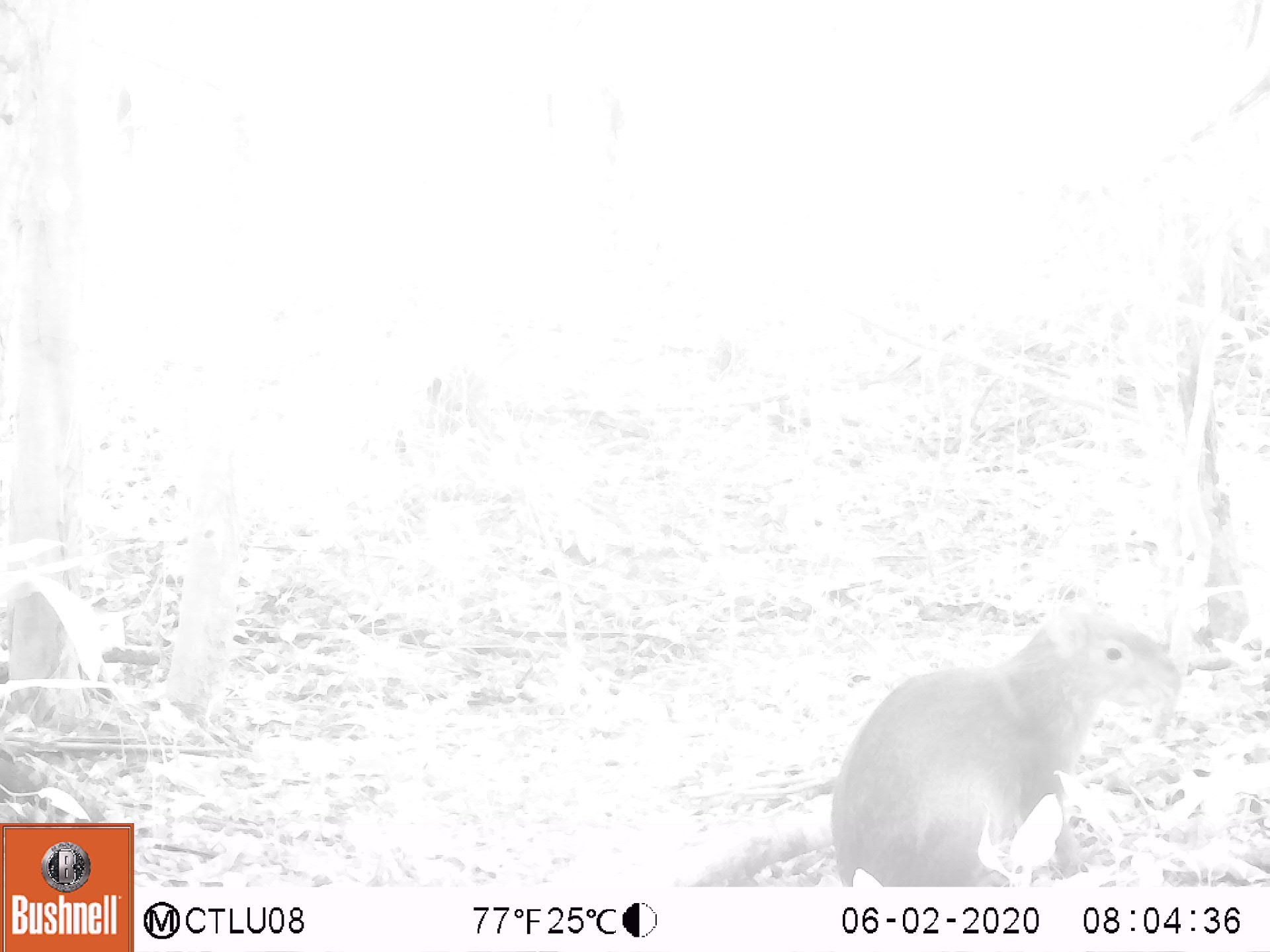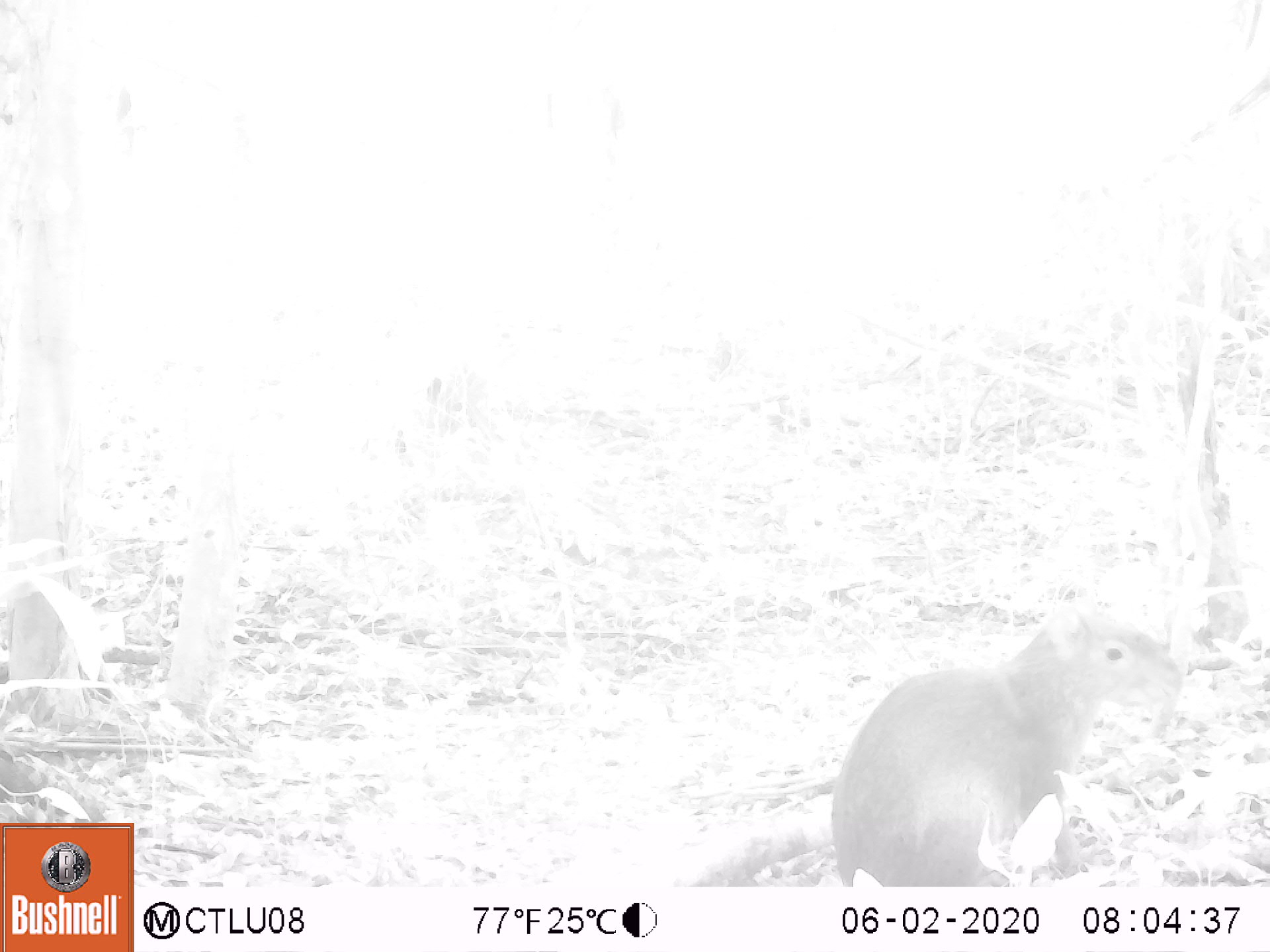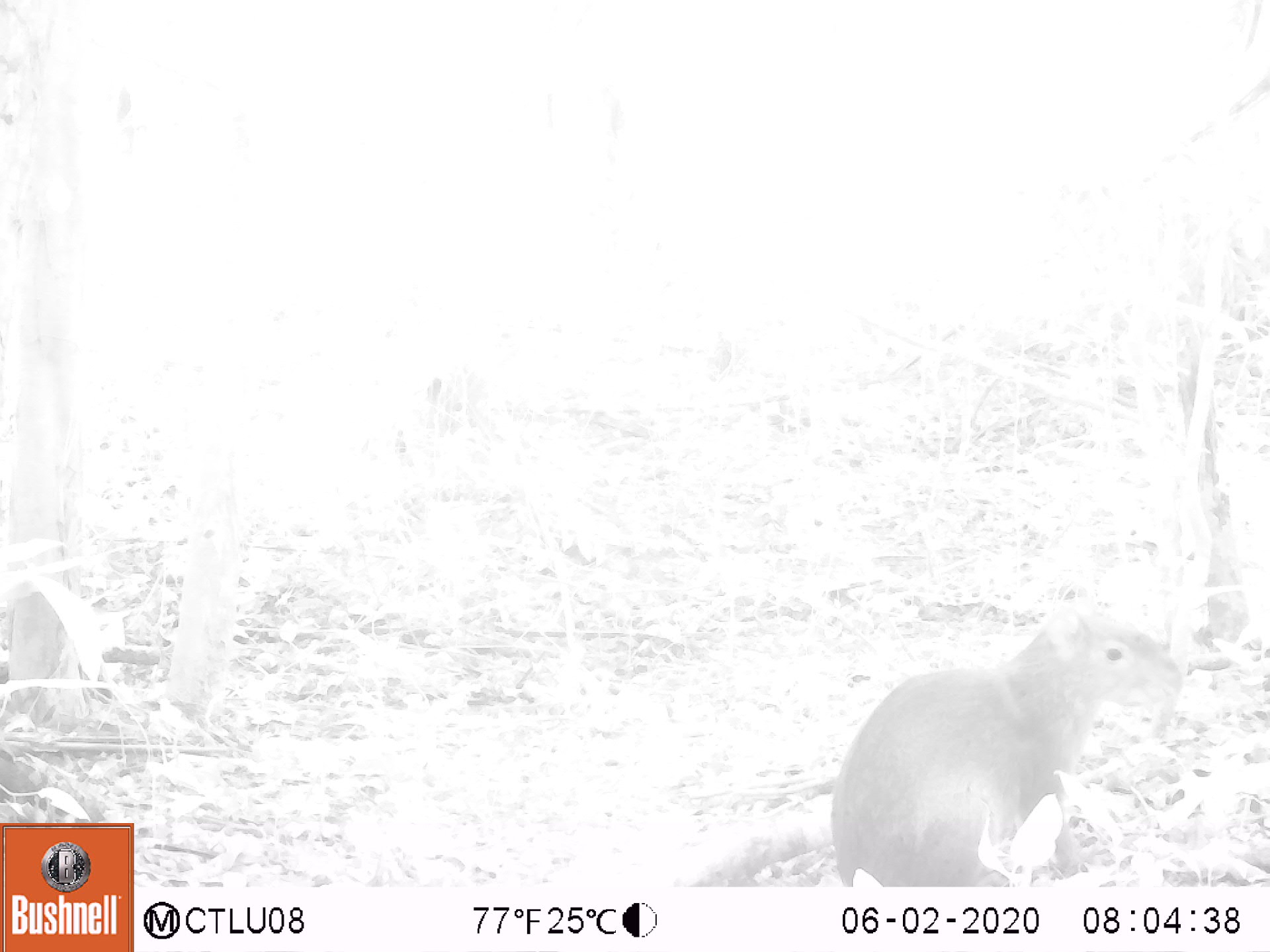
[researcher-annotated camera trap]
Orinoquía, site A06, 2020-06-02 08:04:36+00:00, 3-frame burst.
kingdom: Animalia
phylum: Chordata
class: Mammalia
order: Rodentia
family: Dasyproctidae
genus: Dasyprocta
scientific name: Dasyprocta fuliginosa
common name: black agouti